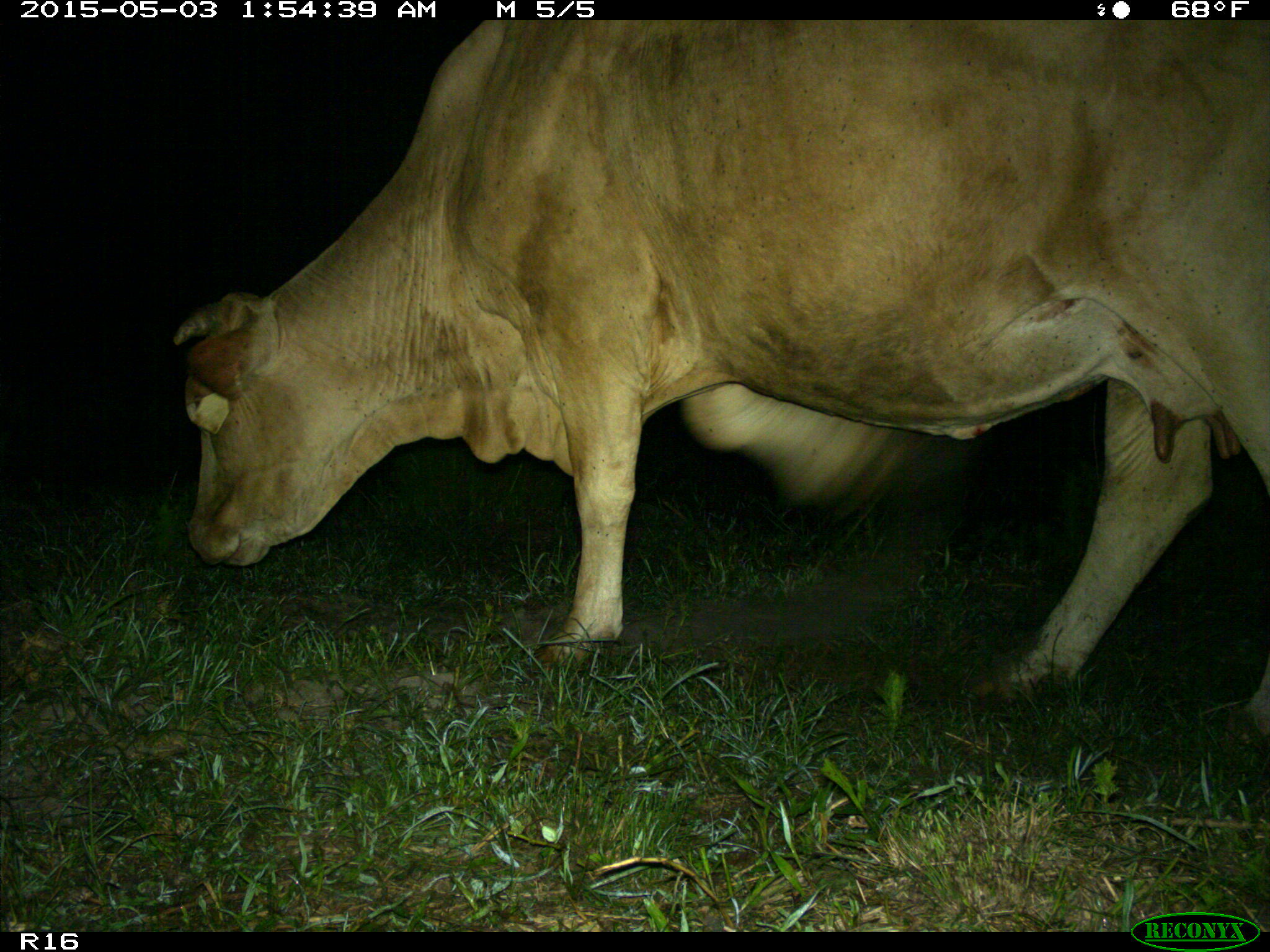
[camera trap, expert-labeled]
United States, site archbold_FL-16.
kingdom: Animalia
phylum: Chordata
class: Mammalia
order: Artiodactyla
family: Bovidae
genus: Bos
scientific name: Bos taurus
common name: domestic cow